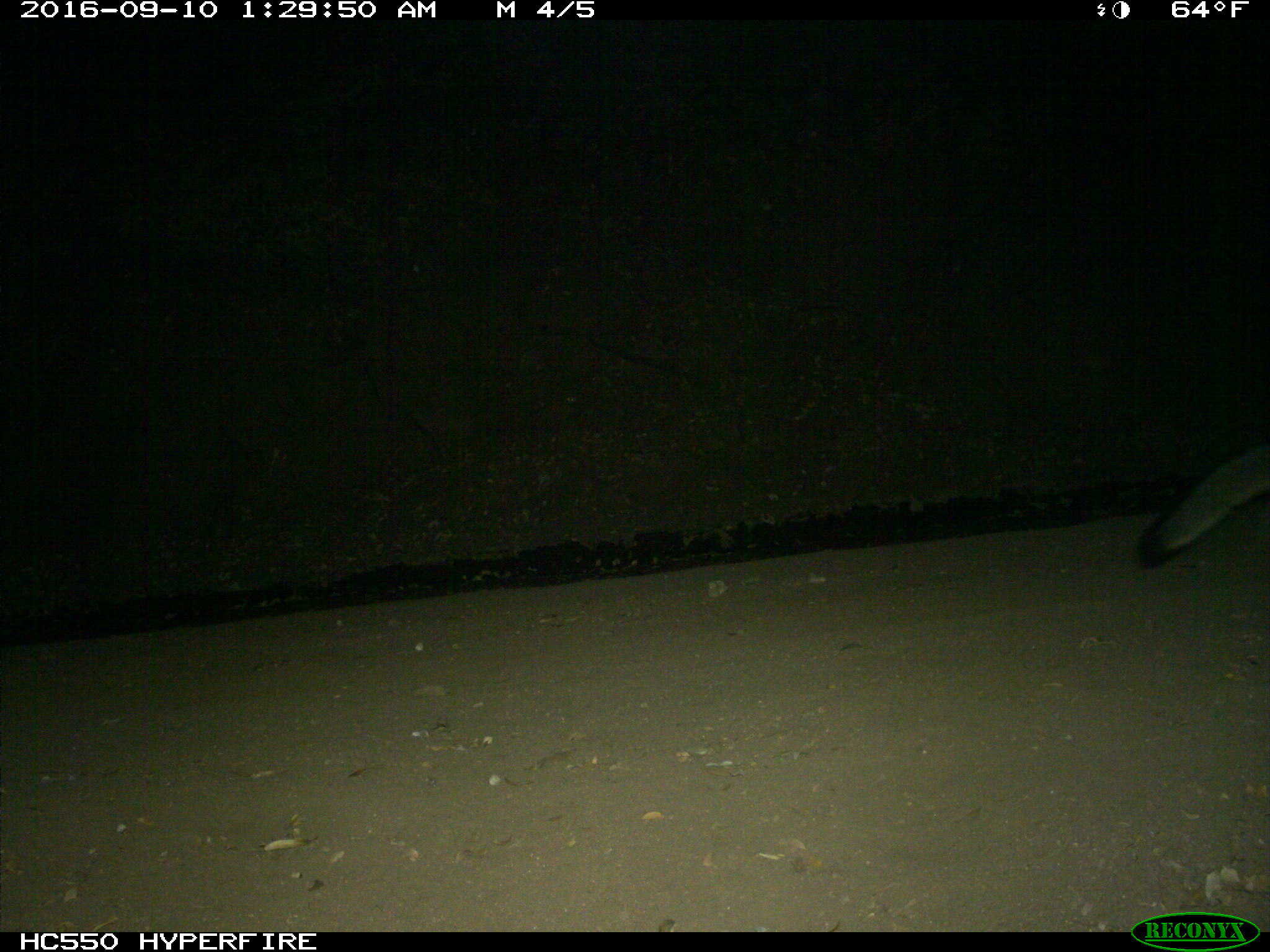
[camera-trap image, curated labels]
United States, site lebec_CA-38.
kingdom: Animalia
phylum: Chordata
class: Mammalia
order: Carnivora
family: Canidae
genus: Urocyon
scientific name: Urocyon cinereoargenteus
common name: gray fox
Urocyon cinereoargenteus (gray fox).